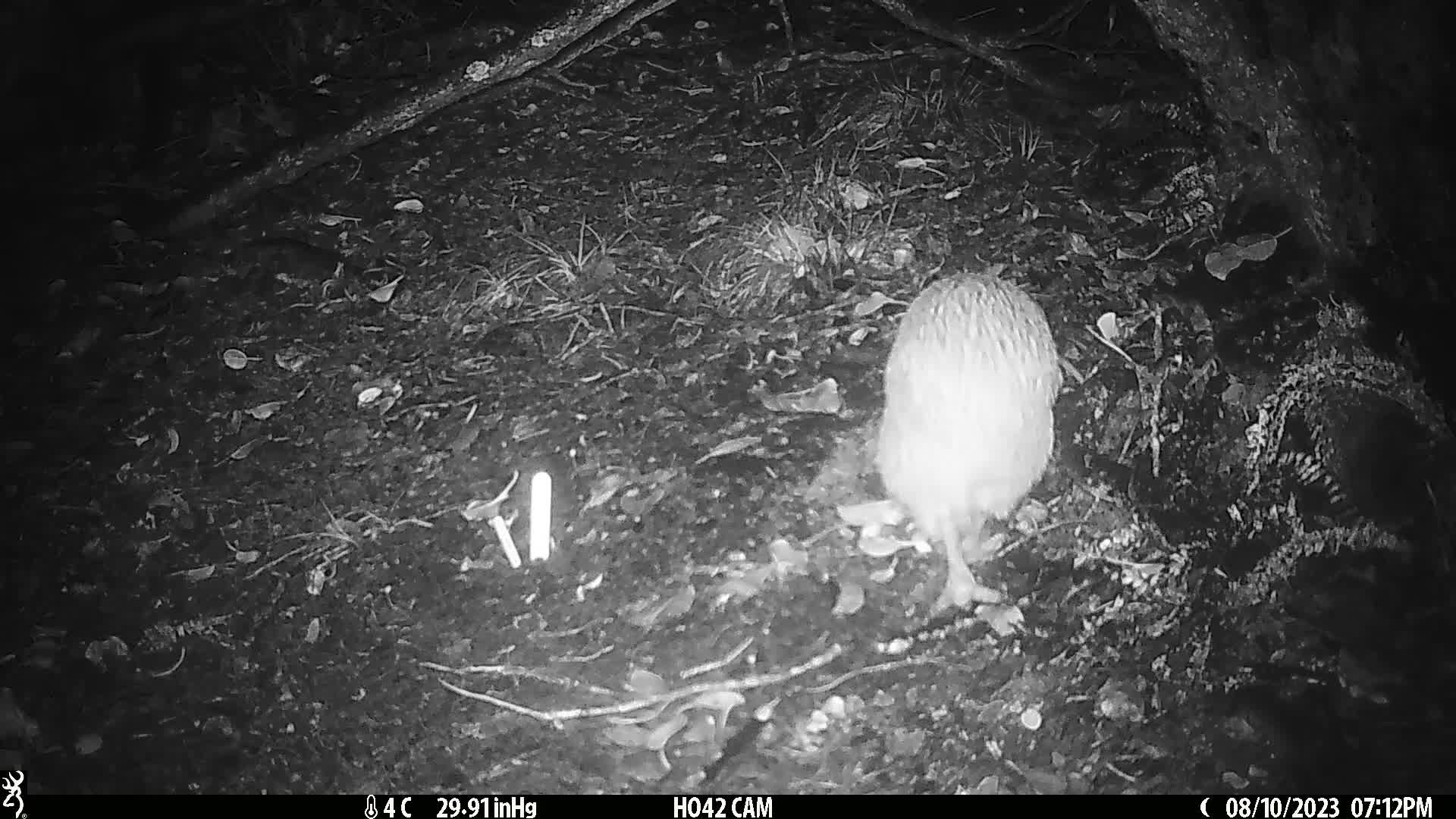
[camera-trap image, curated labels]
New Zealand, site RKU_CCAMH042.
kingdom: Animalia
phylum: Chordata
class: Aves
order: Apterygiformes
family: Apterygidae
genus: Apteryx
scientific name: Apteryx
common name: kiwi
Kiwi (Apteryx).